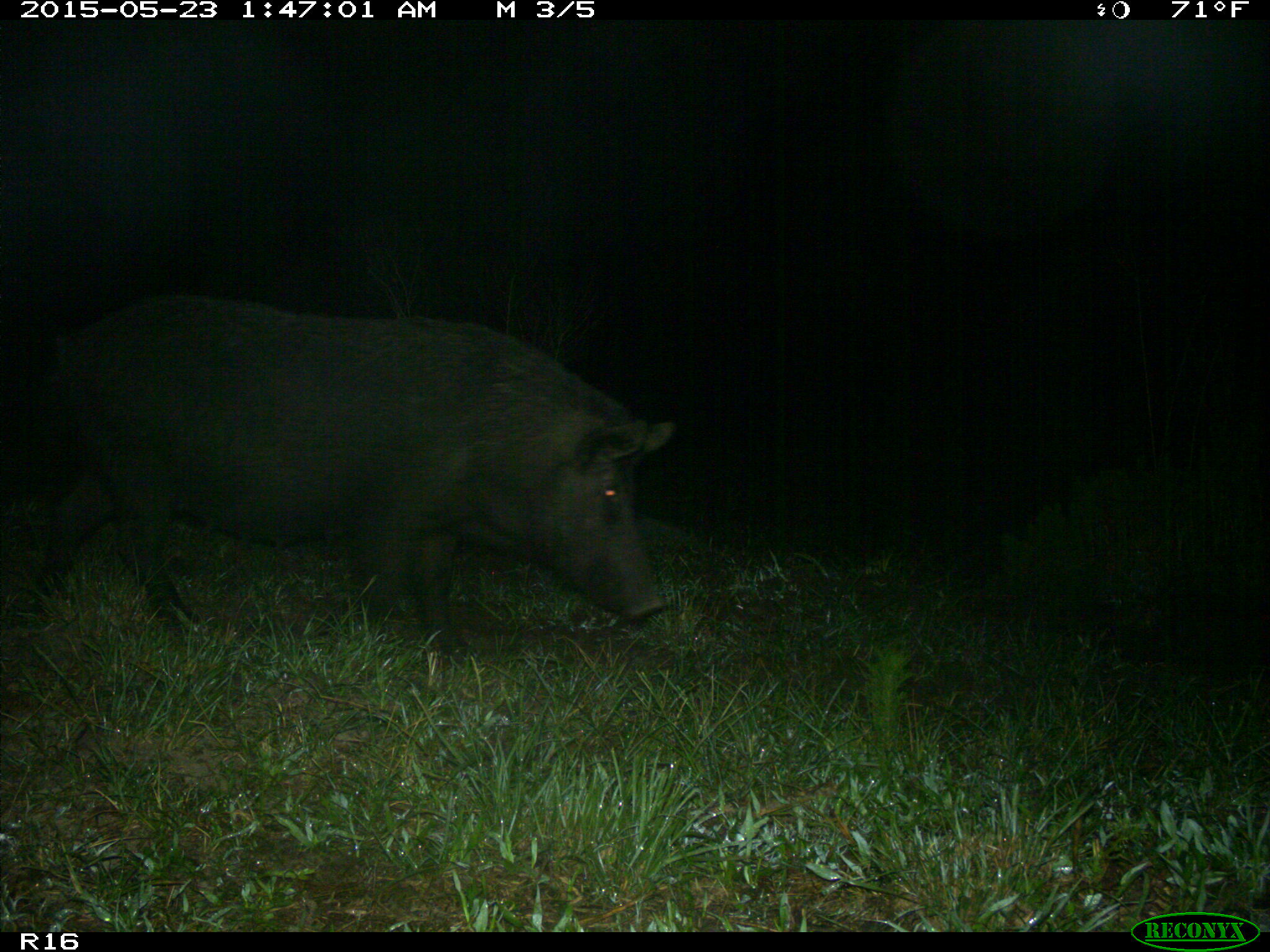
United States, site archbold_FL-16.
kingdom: Animalia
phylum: Chordata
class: Mammalia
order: Artiodactyla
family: Suidae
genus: Sus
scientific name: Sus scrofa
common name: wild boar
Sus scrofa (wild boar).